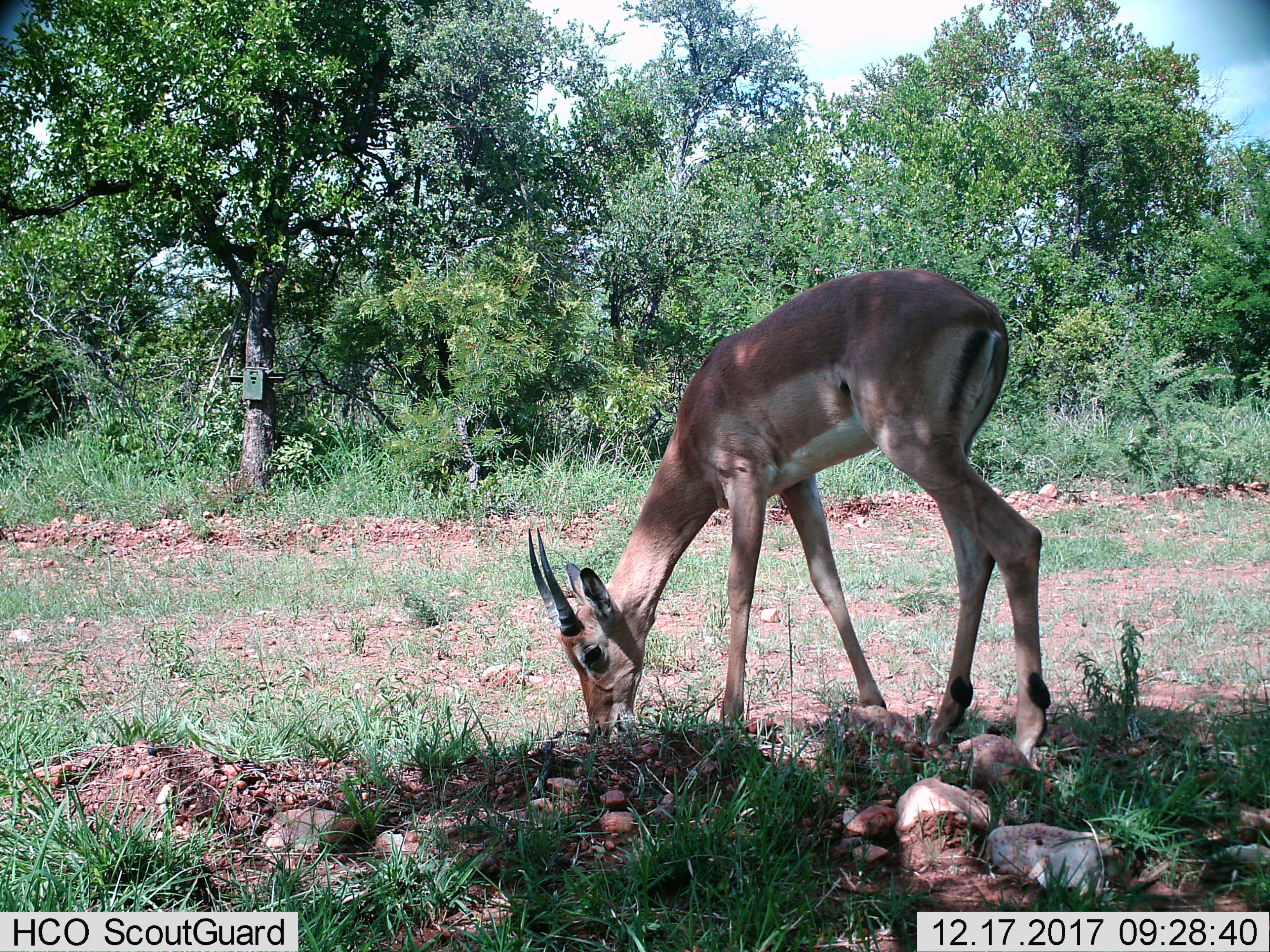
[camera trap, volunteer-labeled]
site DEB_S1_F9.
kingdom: Animalia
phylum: Chordata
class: Mammalia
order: Artiodactyla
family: Bovidae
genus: Aepyceros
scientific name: Aepyceros melampus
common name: impala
Impala (Aepyceros melampus), count 1. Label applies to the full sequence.